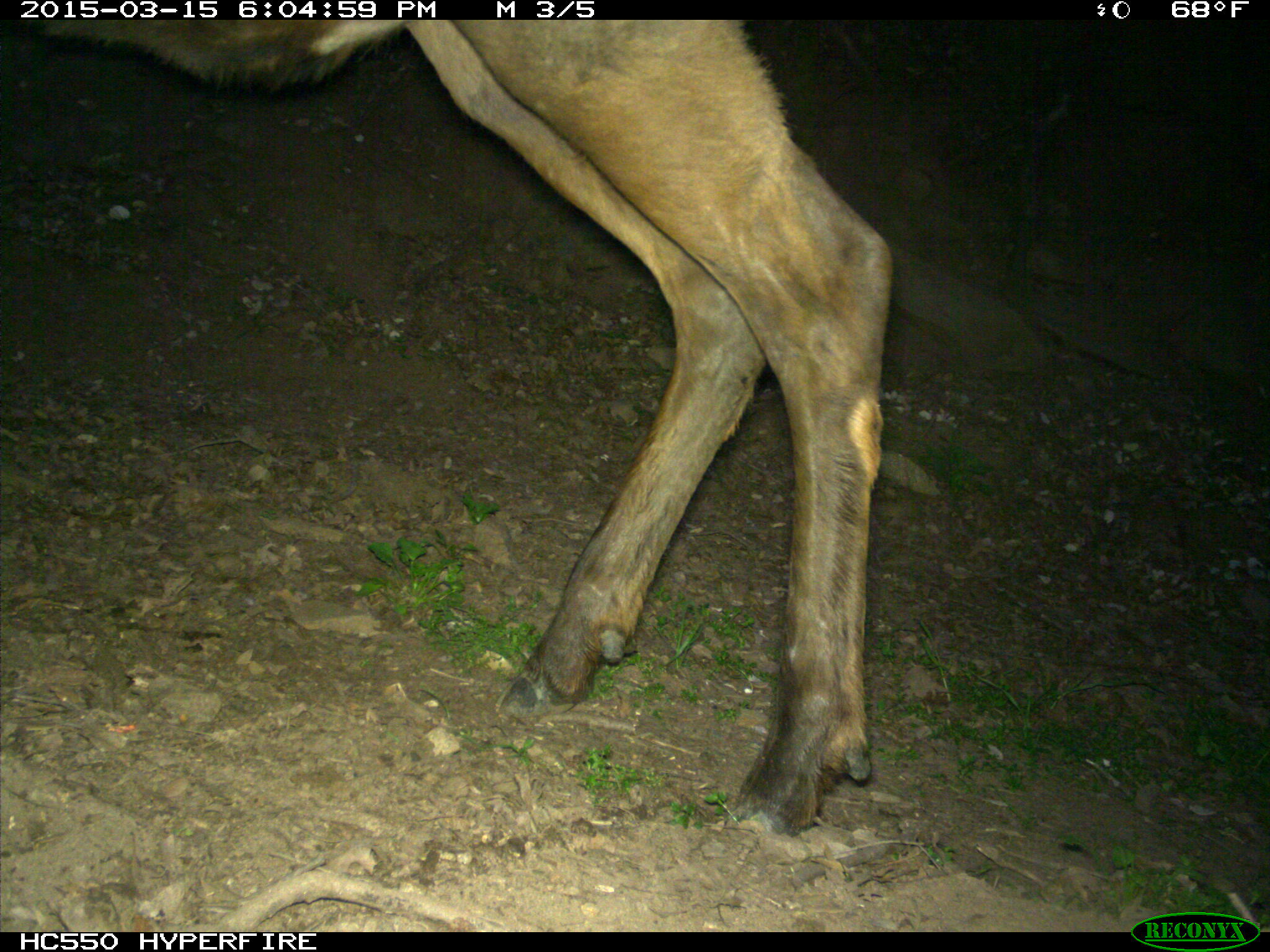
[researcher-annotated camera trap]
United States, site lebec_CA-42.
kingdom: Animalia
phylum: Chordata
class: Mammalia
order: Artiodactyla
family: Cervidae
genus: Cervus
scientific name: Cervus canadensis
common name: elk